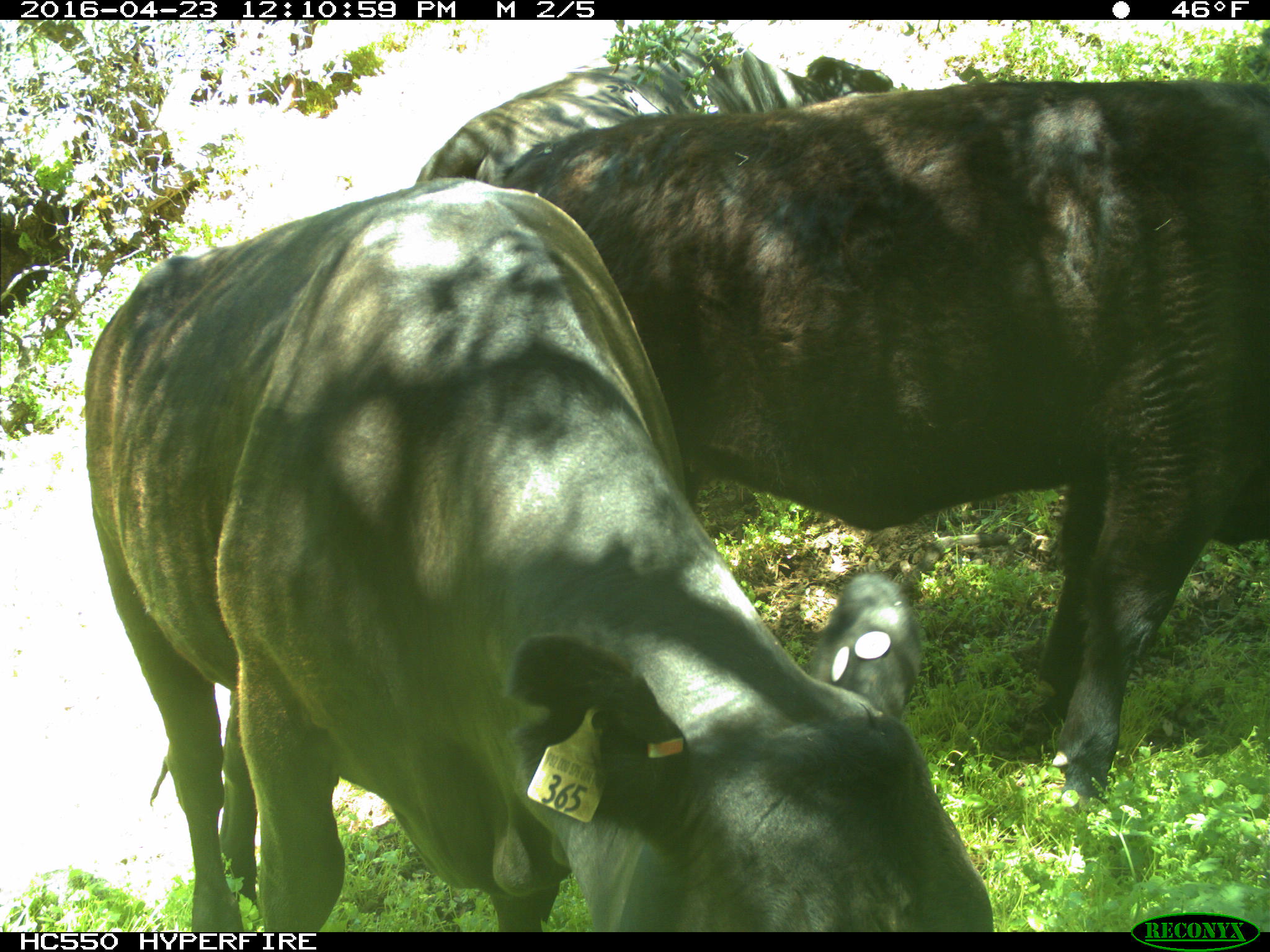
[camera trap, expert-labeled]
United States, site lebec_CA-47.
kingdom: Animalia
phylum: Chordata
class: Mammalia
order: Artiodactyla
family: Bovidae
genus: Bos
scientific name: Bos taurus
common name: domestic cow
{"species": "Bos taurus (domestic cow)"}